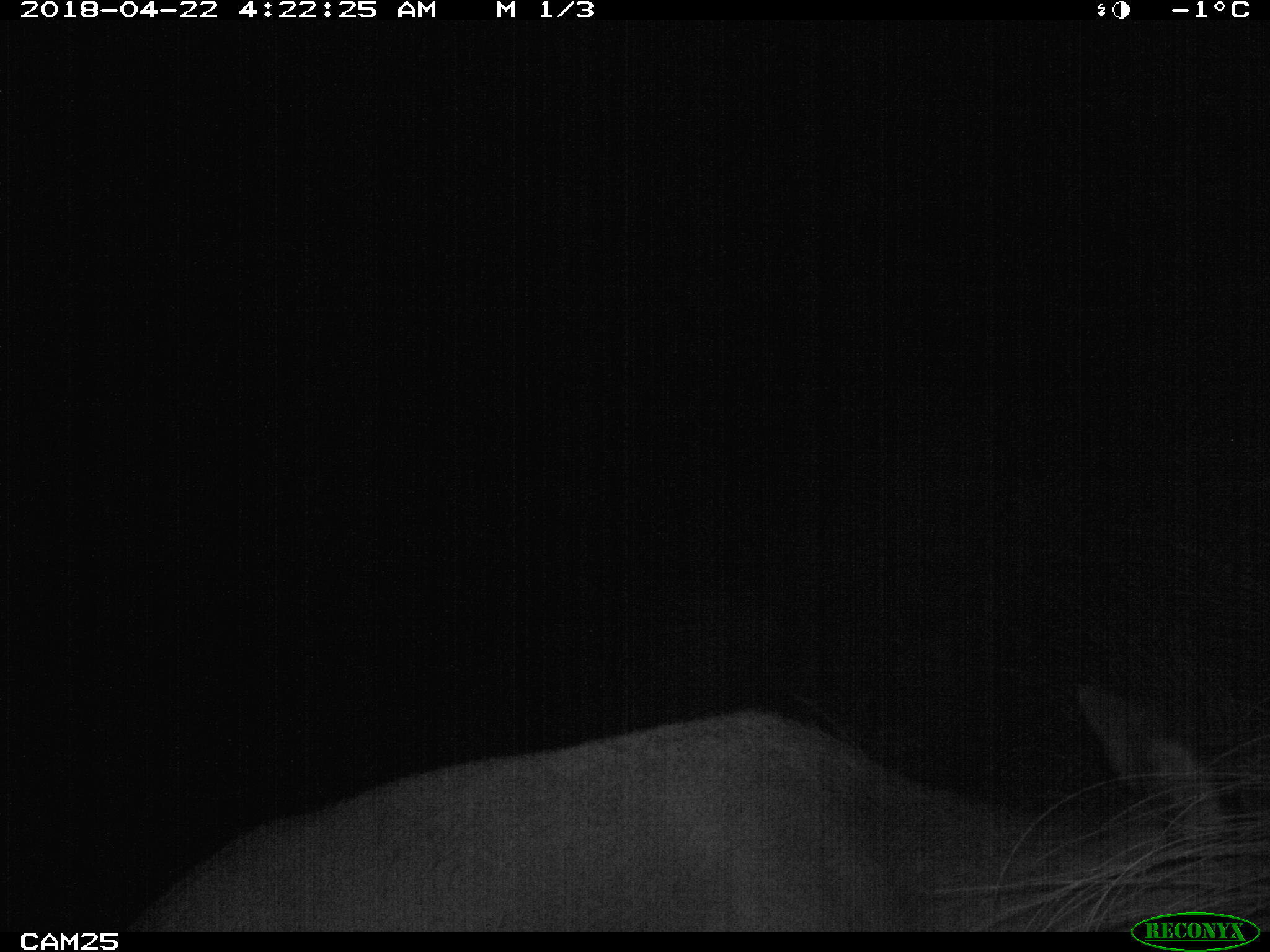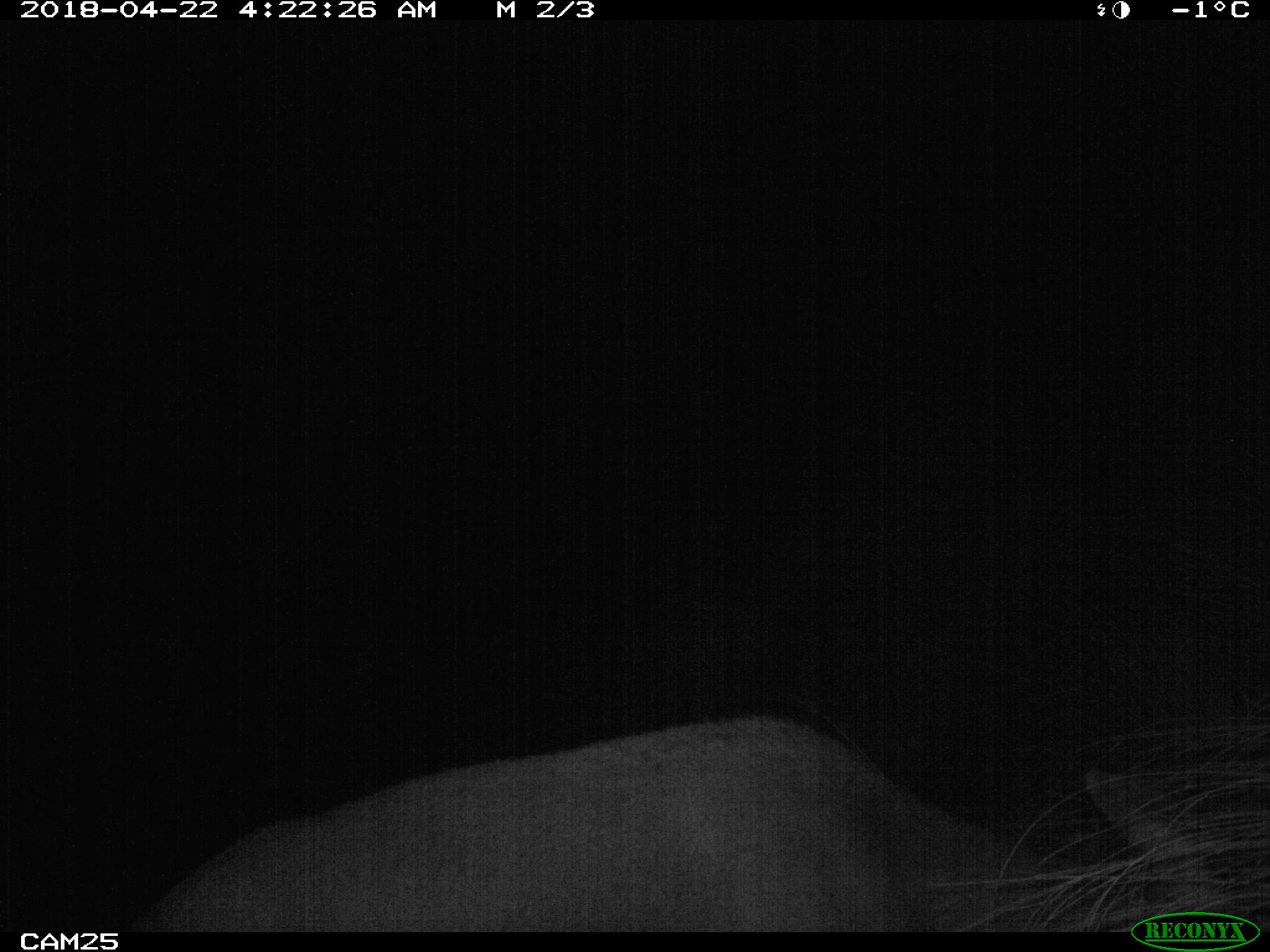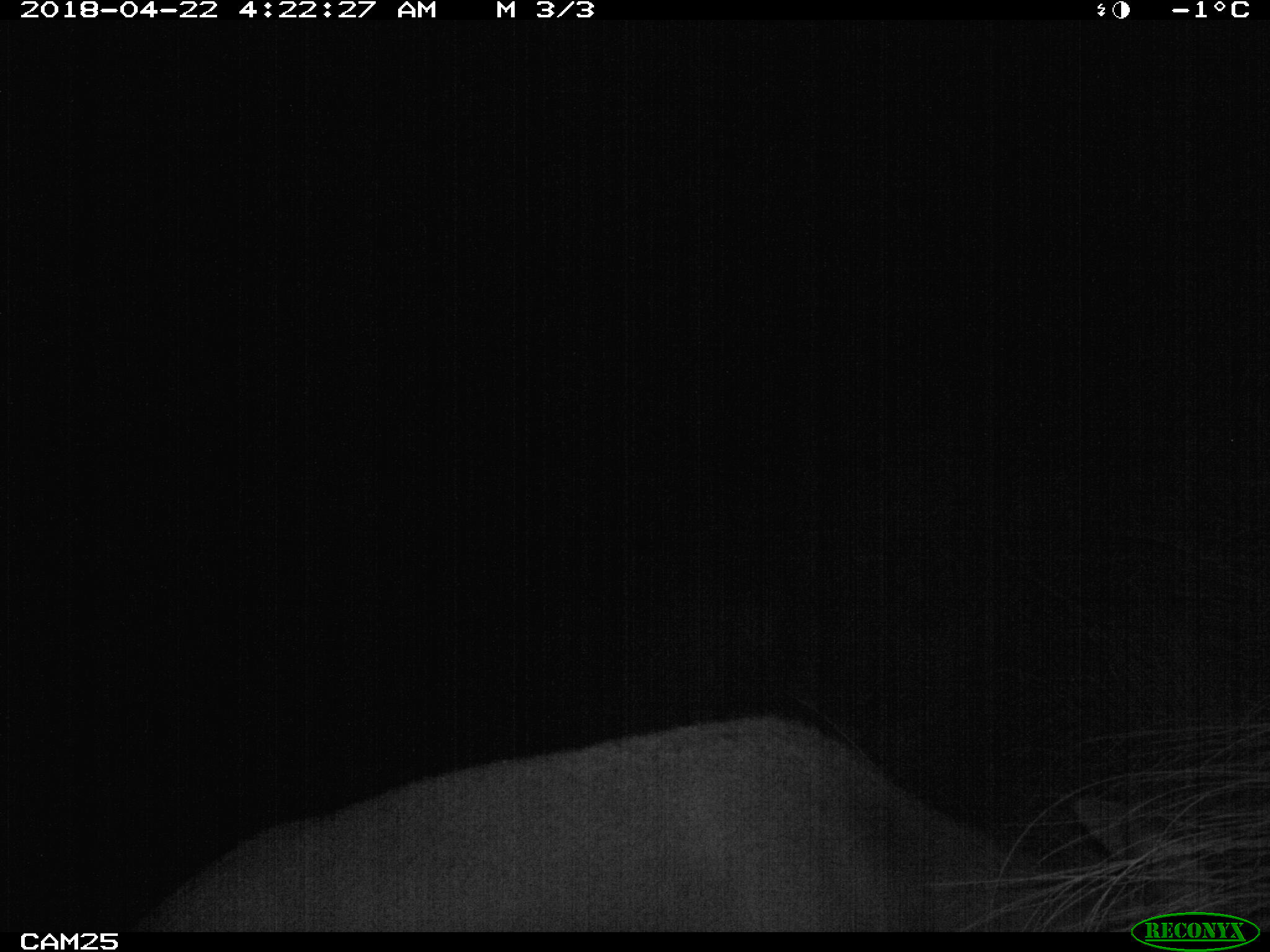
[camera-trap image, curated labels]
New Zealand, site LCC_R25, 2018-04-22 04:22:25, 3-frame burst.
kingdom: Animalia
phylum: Chordata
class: Mammalia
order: Artiodactyla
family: Cervidae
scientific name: Cervidae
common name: deer